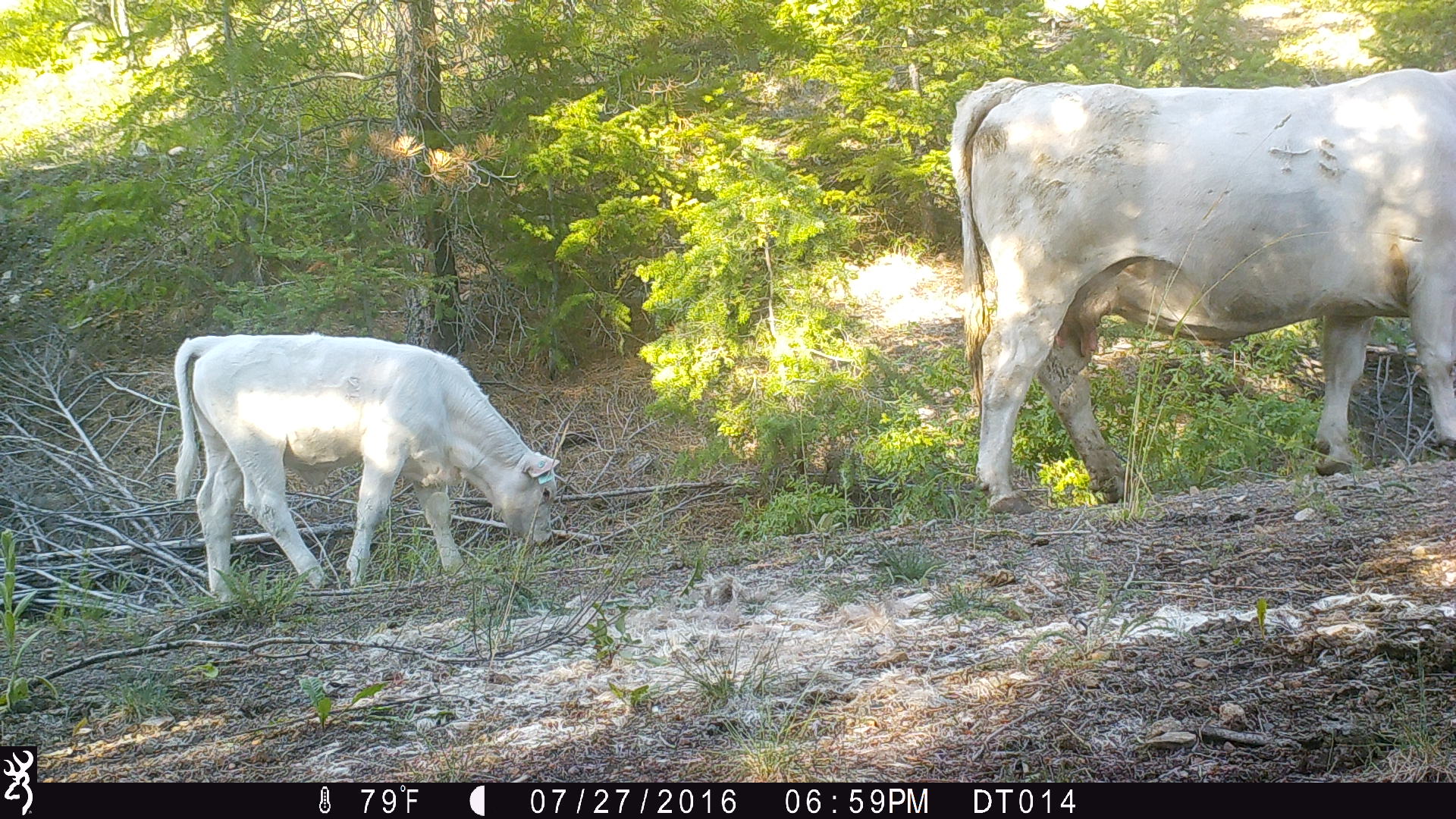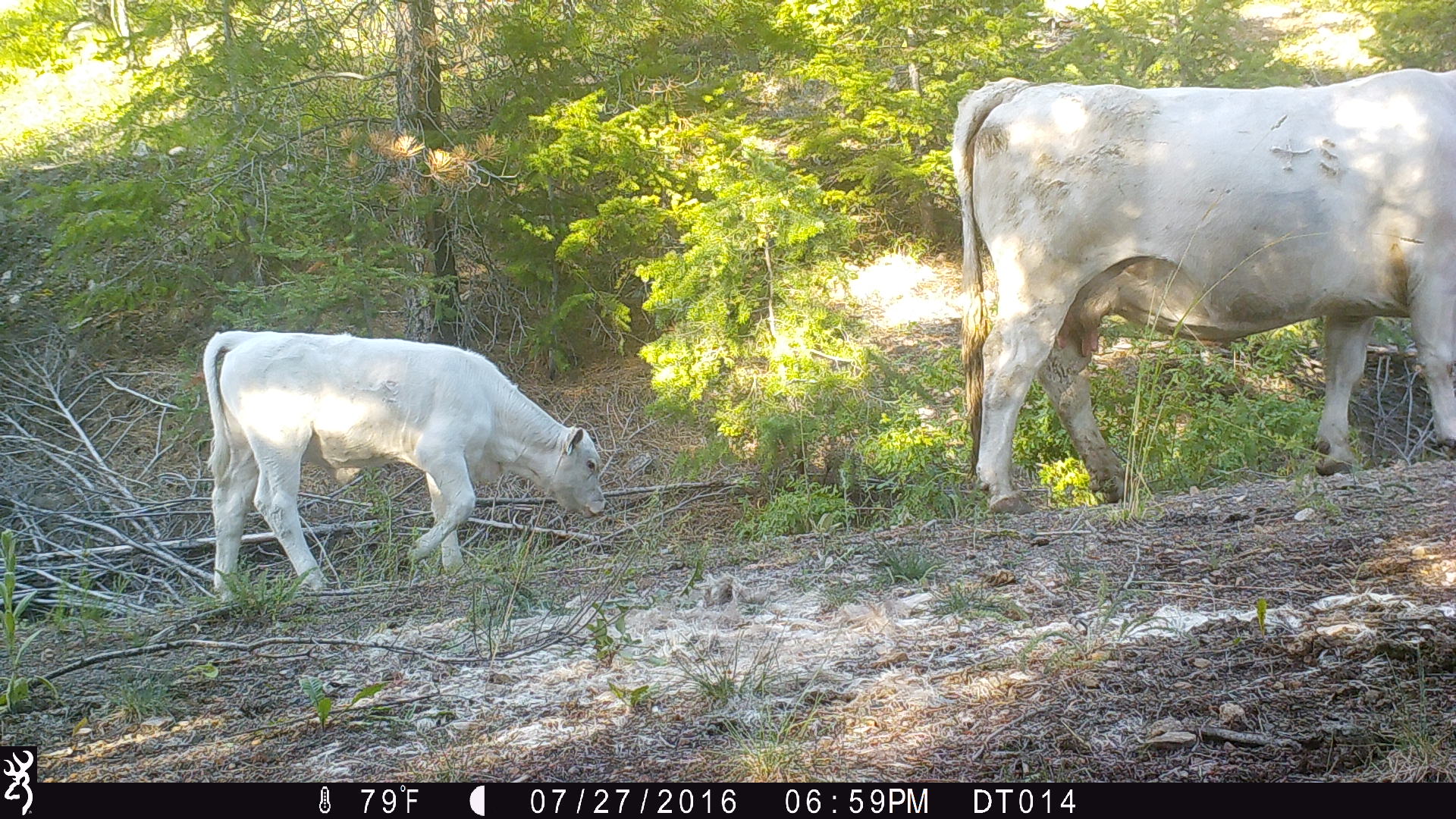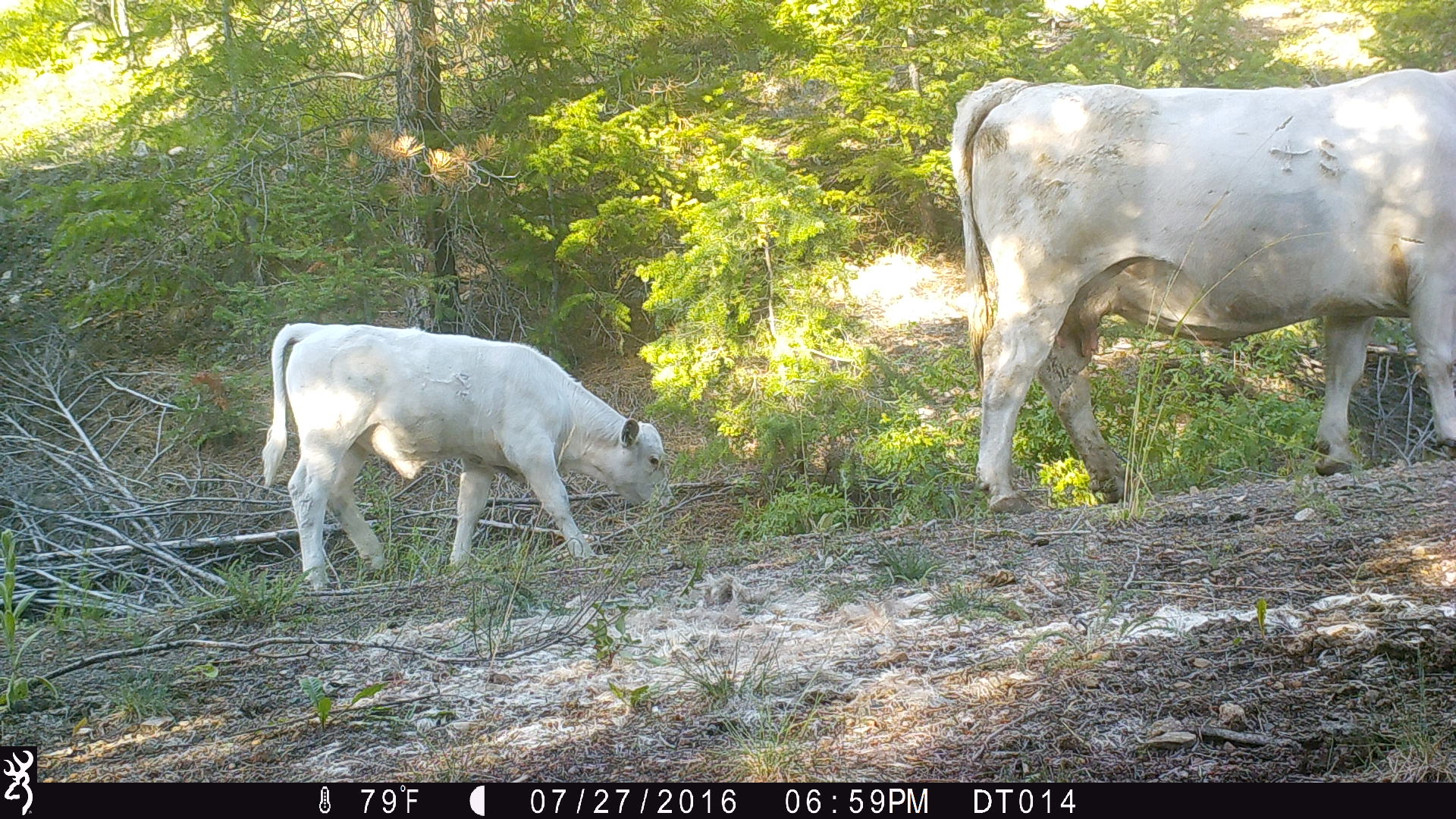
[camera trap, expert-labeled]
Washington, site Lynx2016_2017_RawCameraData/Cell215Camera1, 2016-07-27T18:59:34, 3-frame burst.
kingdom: Animalia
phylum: Chordata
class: Mammalia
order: Artiodactyla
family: Bovidae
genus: Bos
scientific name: Bos taurus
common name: domestic cattle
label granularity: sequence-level